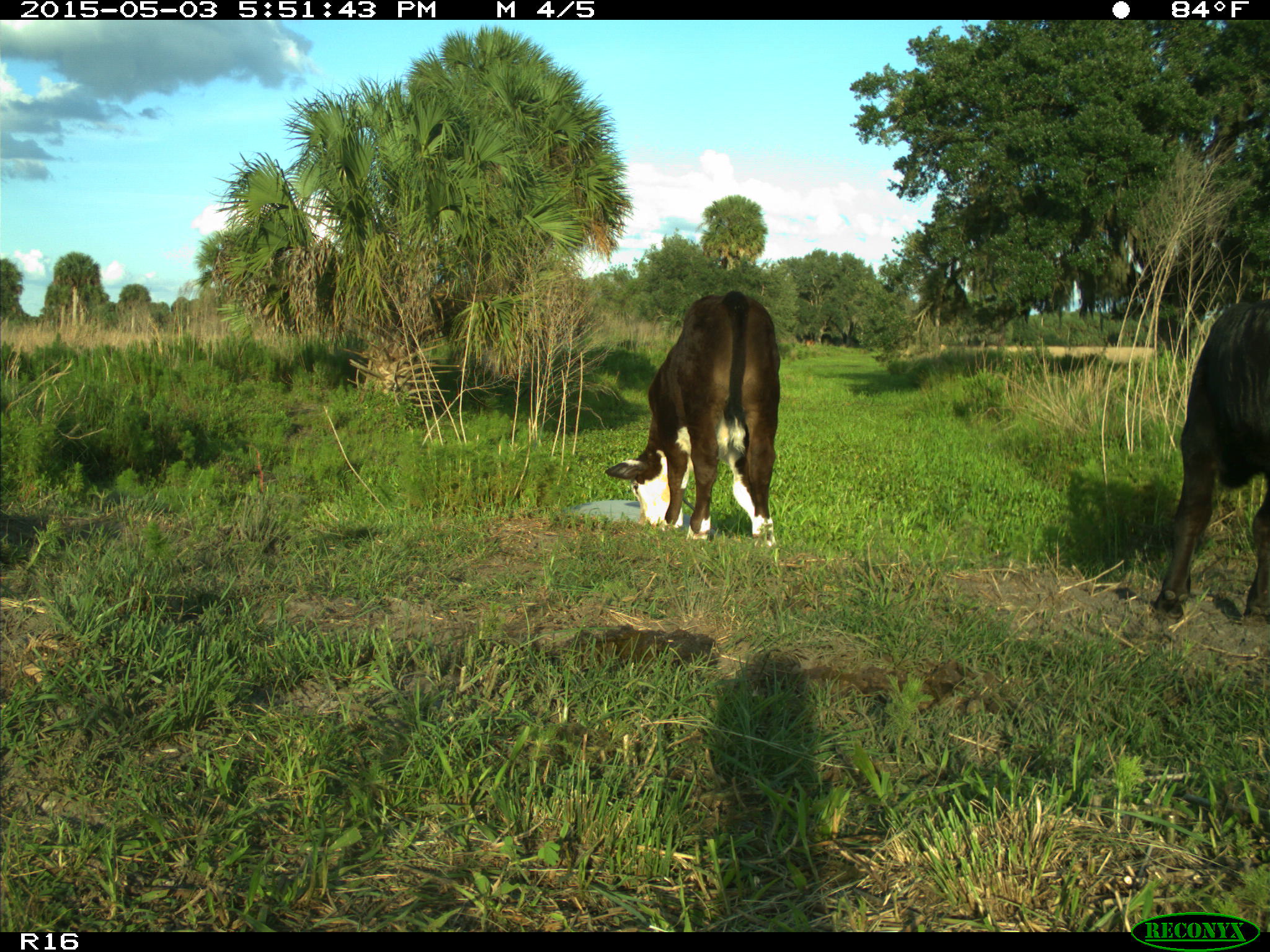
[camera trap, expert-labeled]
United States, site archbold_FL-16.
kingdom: Animalia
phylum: Chordata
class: Mammalia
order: Artiodactyla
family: Bovidae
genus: Bos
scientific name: Bos taurus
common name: domestic cow